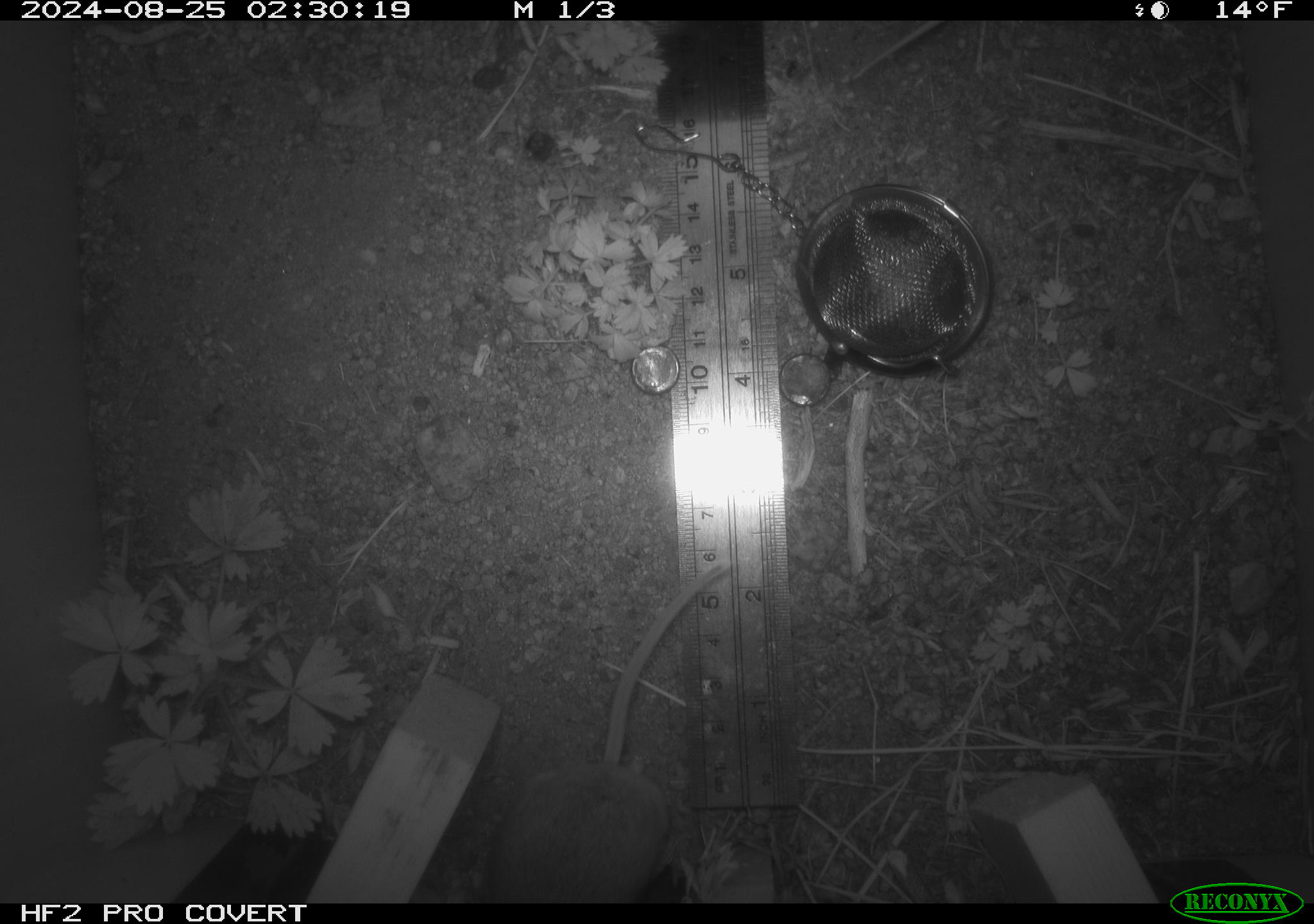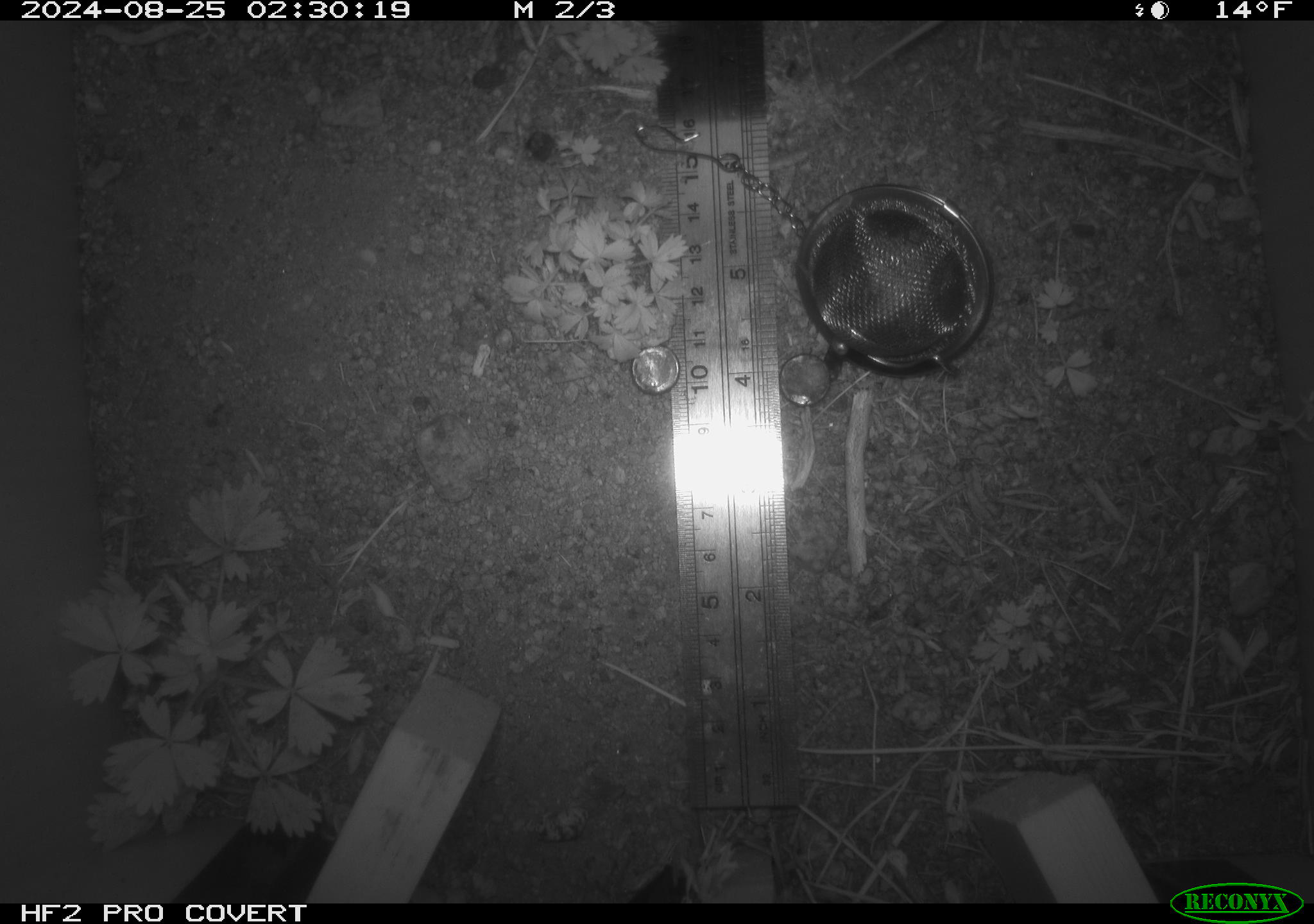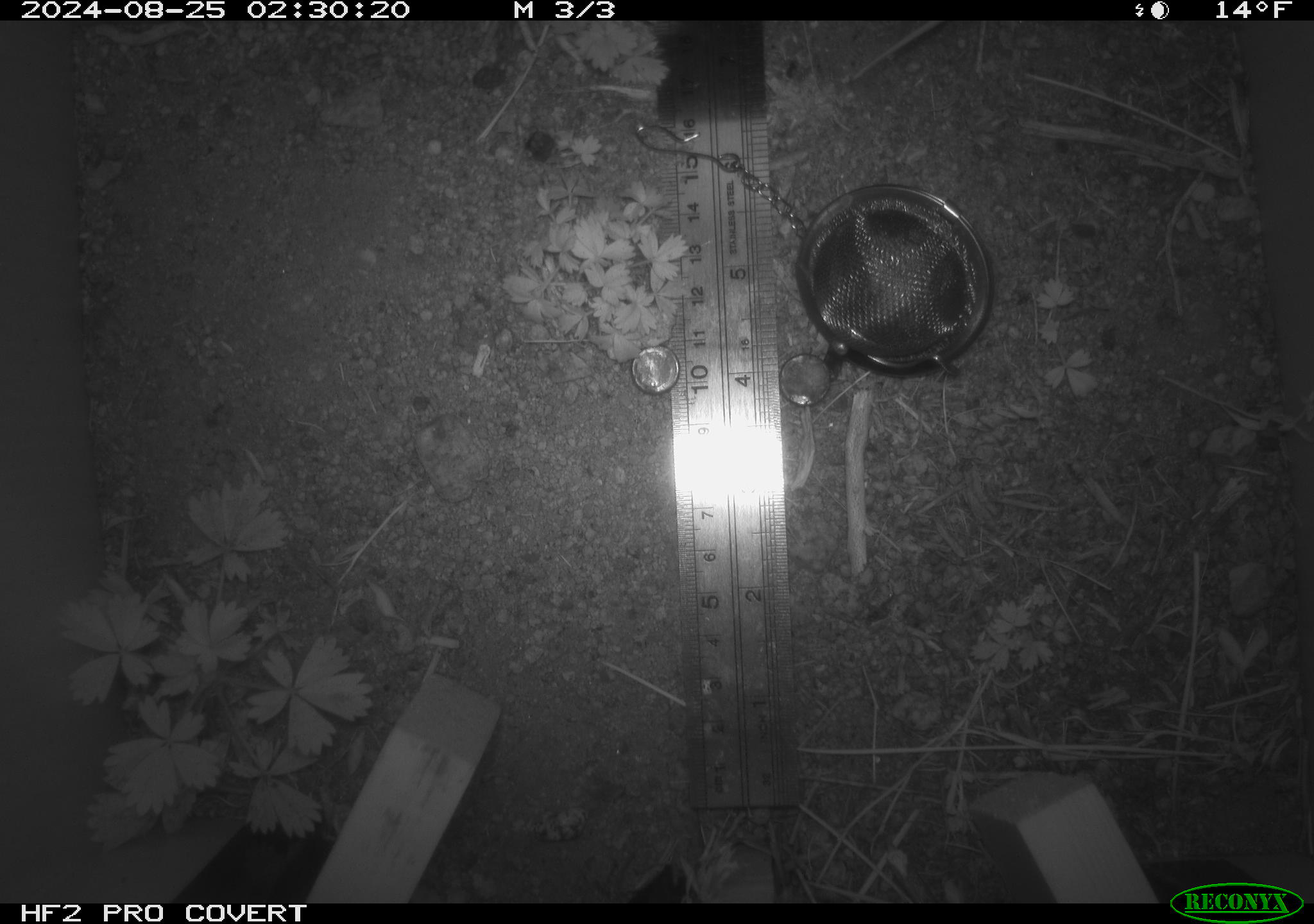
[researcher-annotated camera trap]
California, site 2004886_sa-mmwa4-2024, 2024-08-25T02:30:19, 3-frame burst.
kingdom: Animalia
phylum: Chordata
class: Mammalia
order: Rodentia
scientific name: Rodentia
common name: mouse species